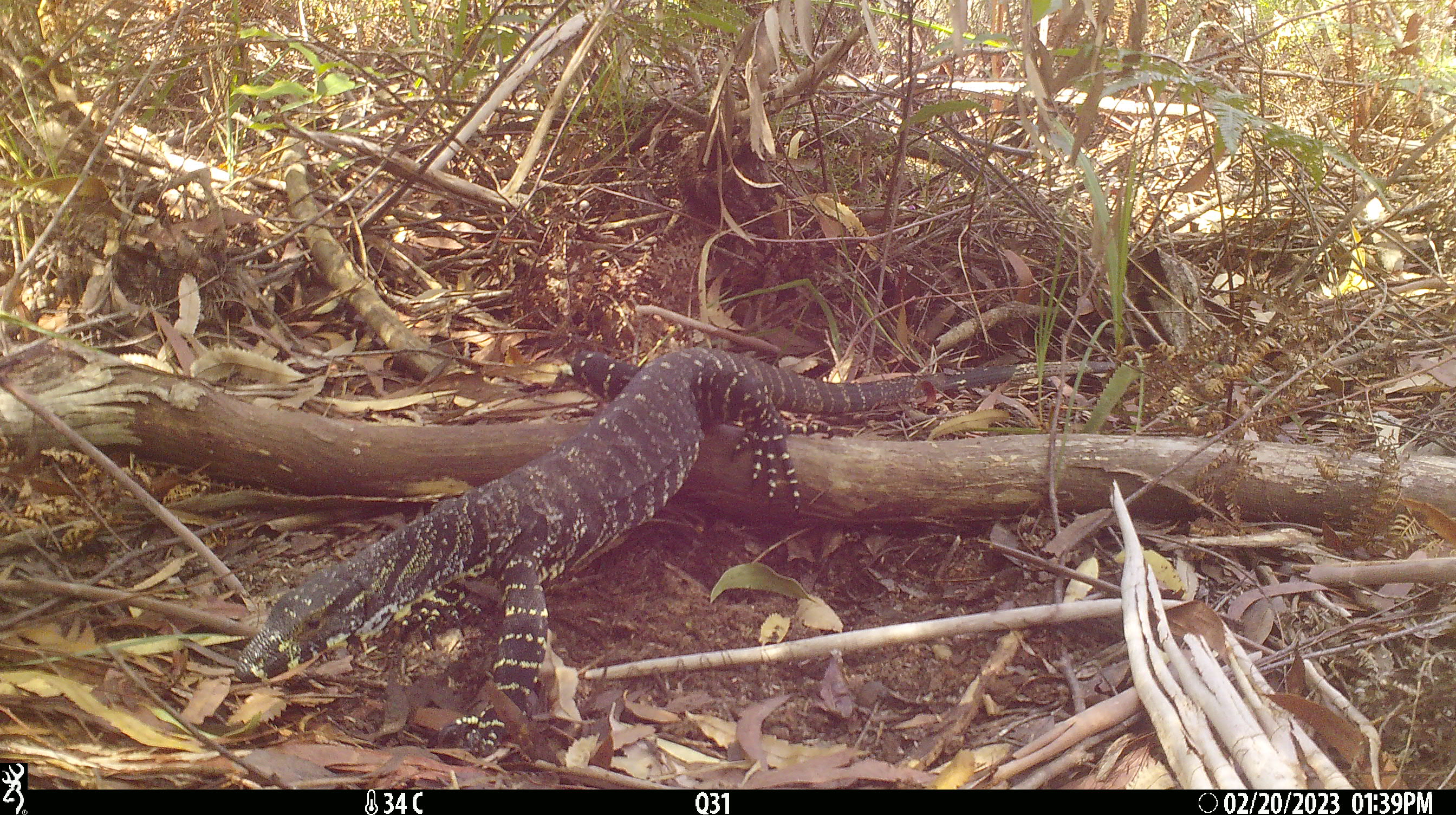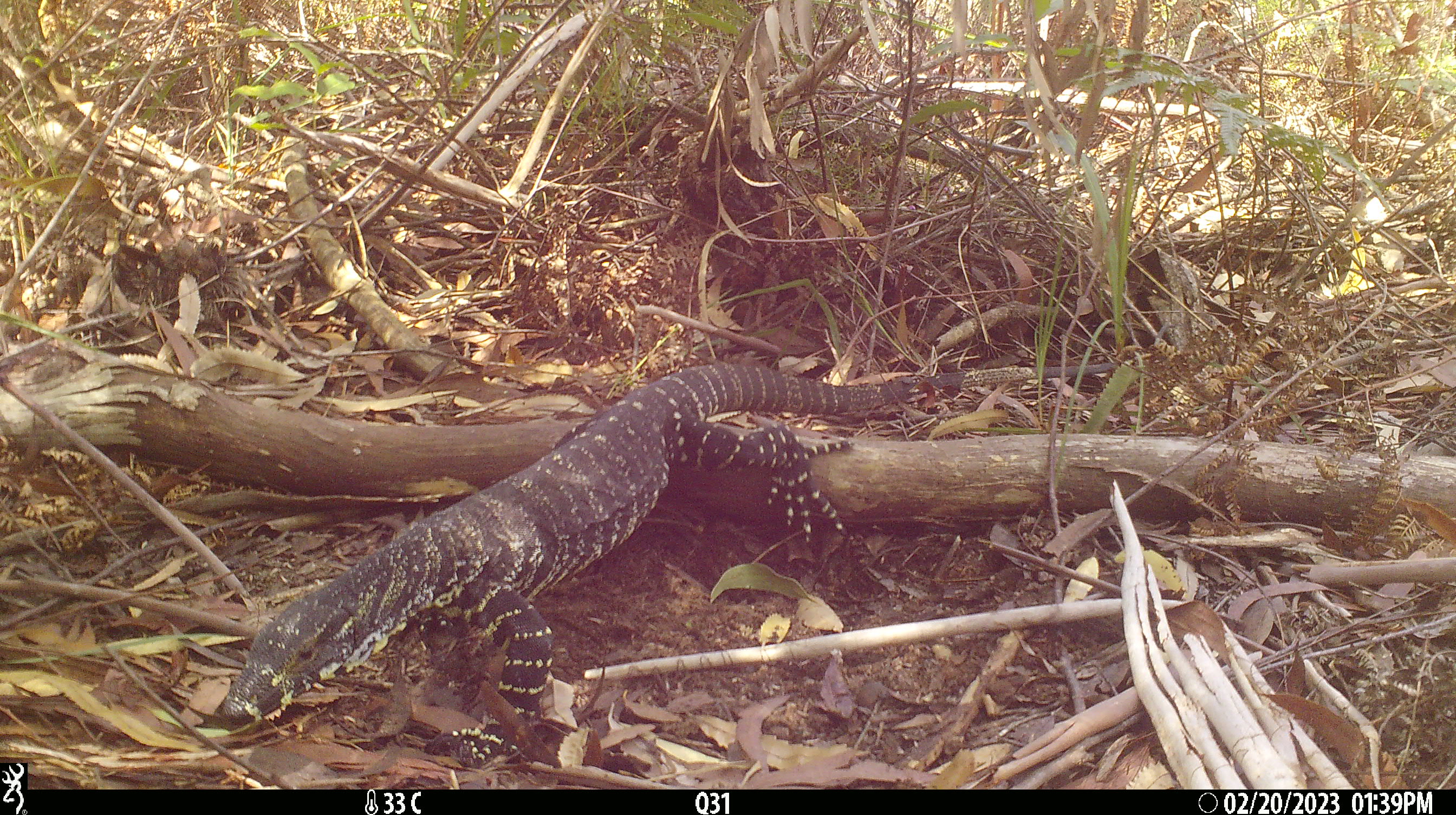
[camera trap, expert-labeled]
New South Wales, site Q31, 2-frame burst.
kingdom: Animalia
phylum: Chordata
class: Reptilia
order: Squamata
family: Varanidae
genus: Varanus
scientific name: Varanus varius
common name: lace monitor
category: goanna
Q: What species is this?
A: Goanna (lace monitor) (Varanus varius).